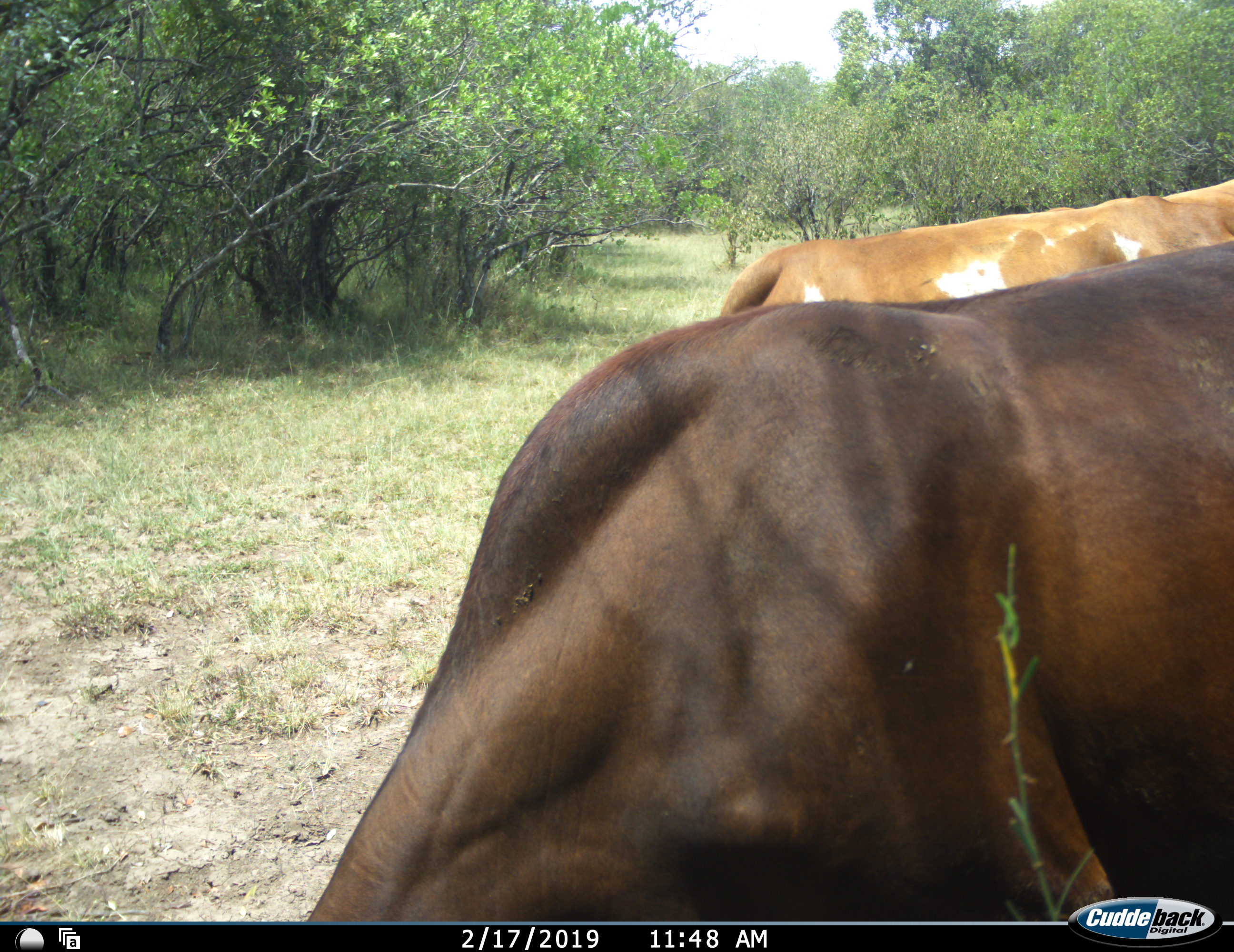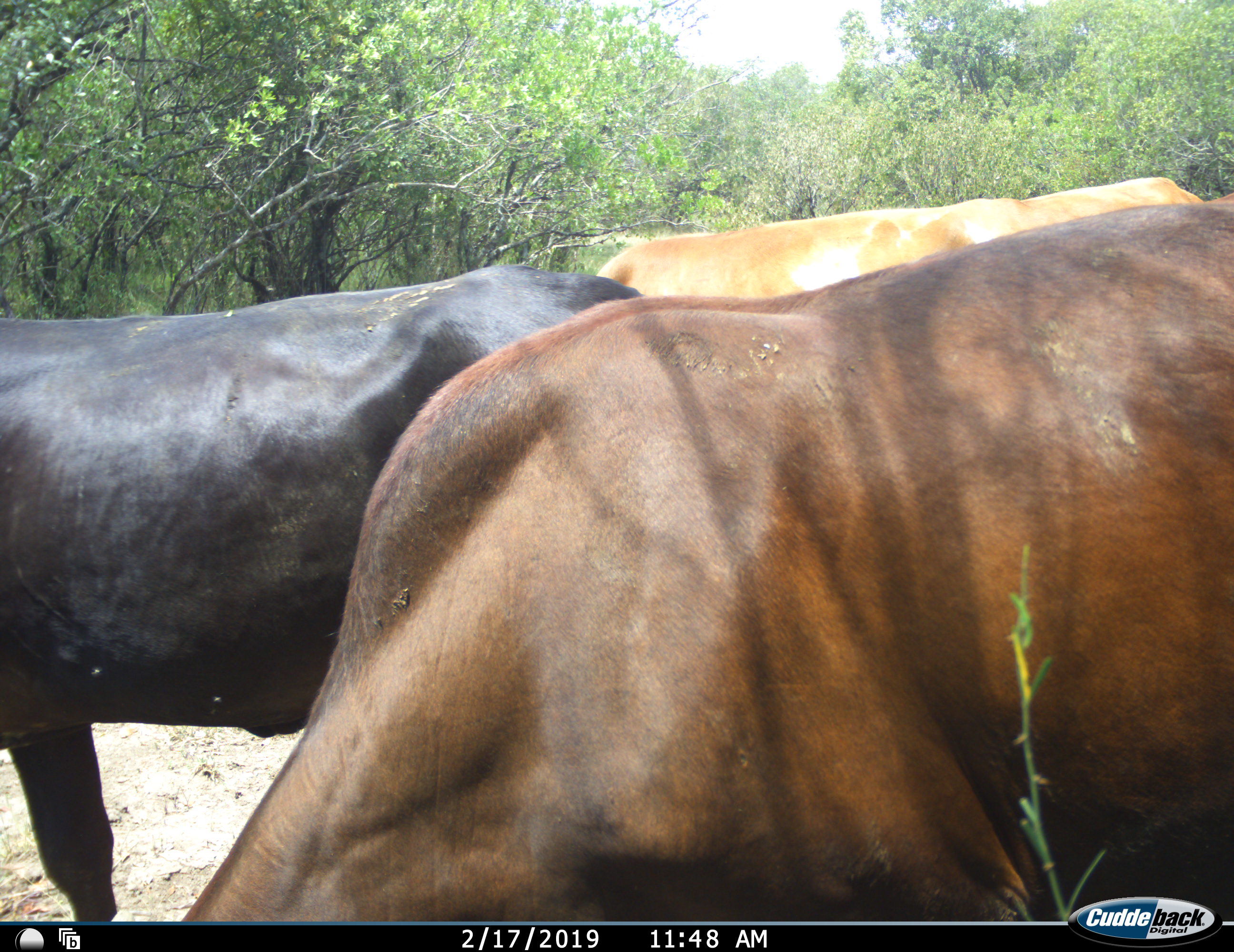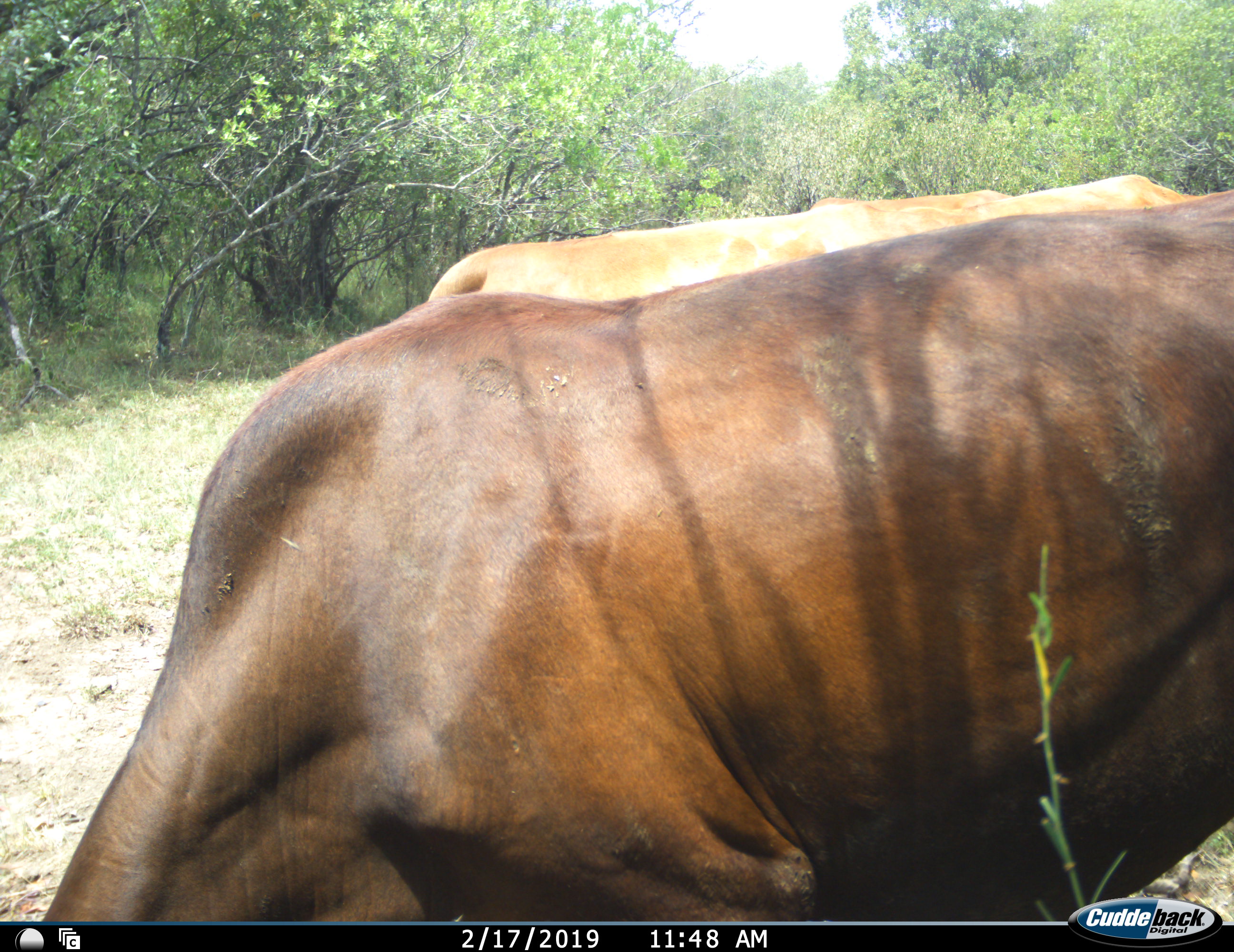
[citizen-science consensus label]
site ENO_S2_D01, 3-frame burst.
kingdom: Animalia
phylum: Chordata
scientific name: Vertebrata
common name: domestic animal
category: domesticanimal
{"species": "domesticanimal (domestic animal) (Vertebrata)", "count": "3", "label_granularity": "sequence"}